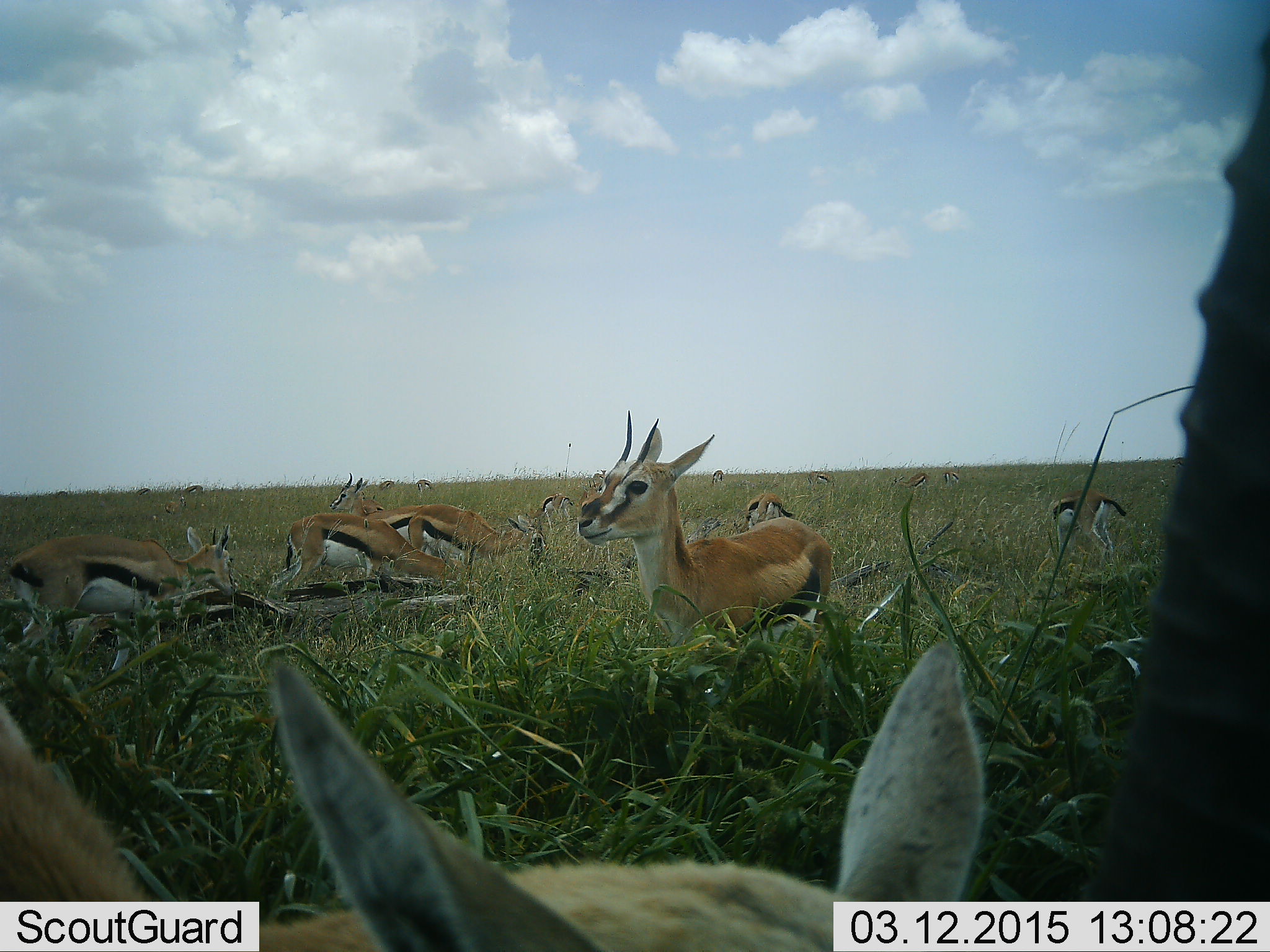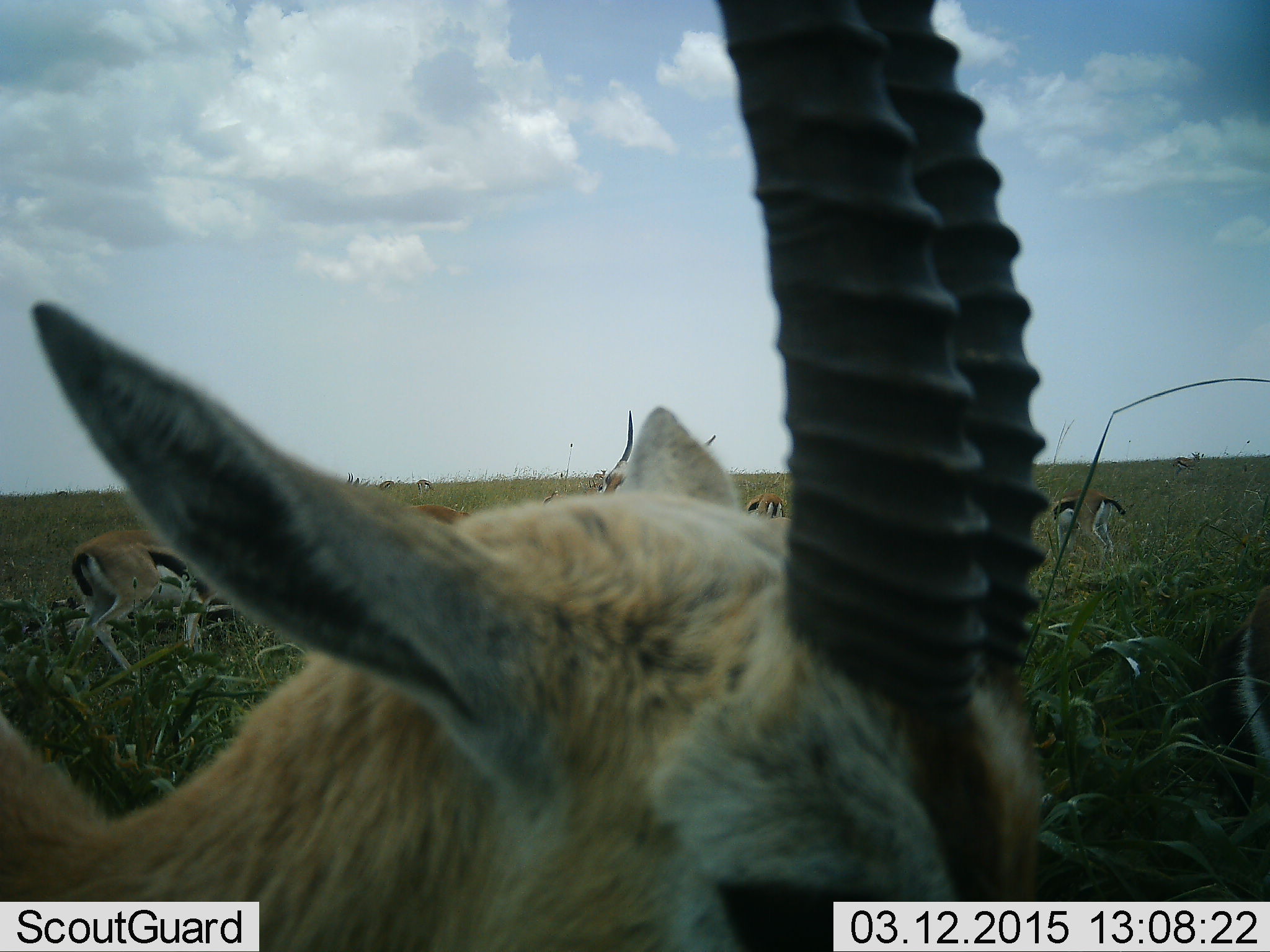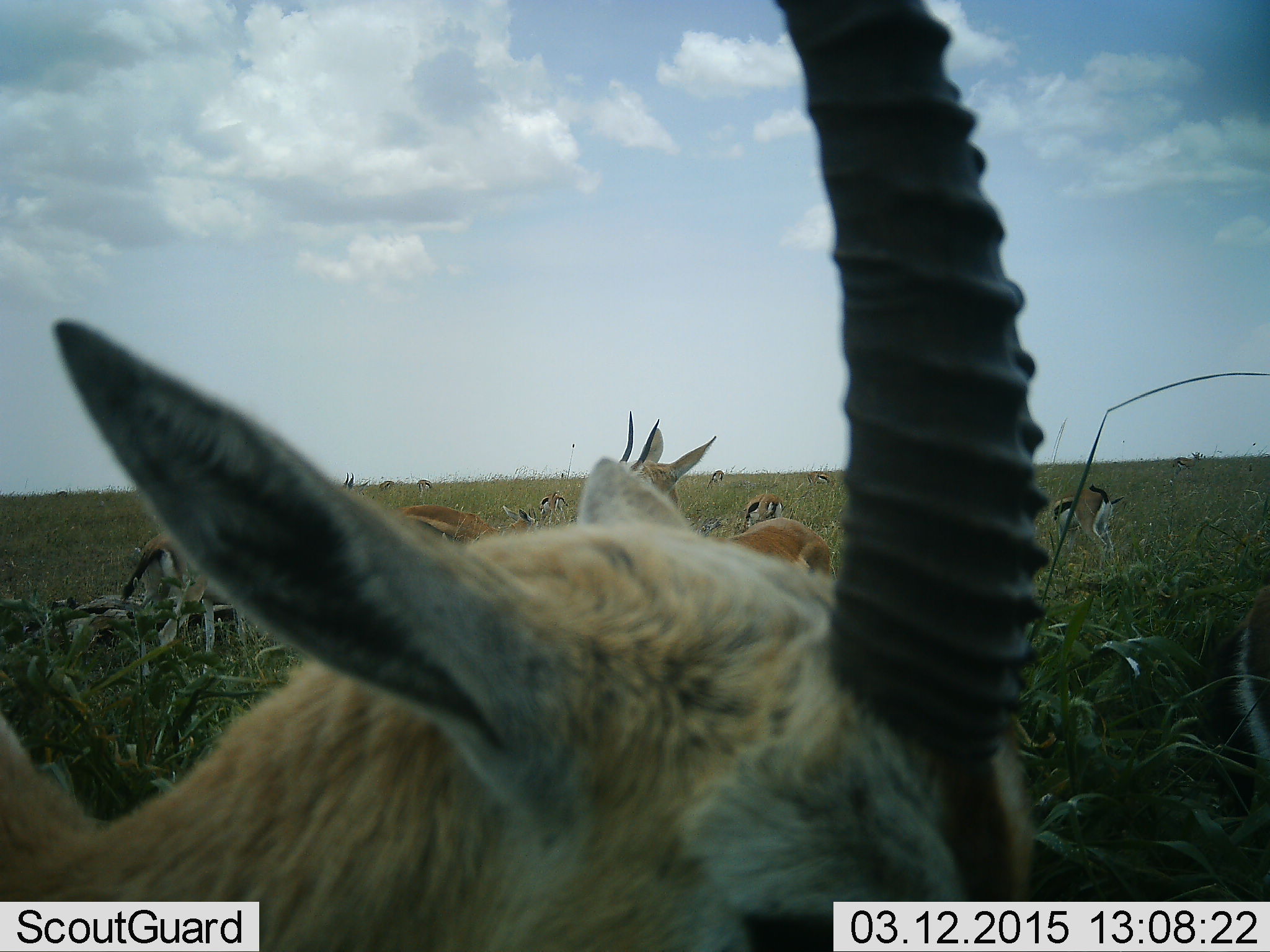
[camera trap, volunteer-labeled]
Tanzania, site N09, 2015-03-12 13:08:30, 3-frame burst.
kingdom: Animalia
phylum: Chordata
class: Mammalia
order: Artiodactyla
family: Bovidae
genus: Eudorcas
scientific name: Eudorcas thomsonii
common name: thomson's gazelle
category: gazellethomsons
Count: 8.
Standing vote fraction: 90%.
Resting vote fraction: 10%.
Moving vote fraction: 30%.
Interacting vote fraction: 0%.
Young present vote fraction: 0%.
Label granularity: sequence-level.